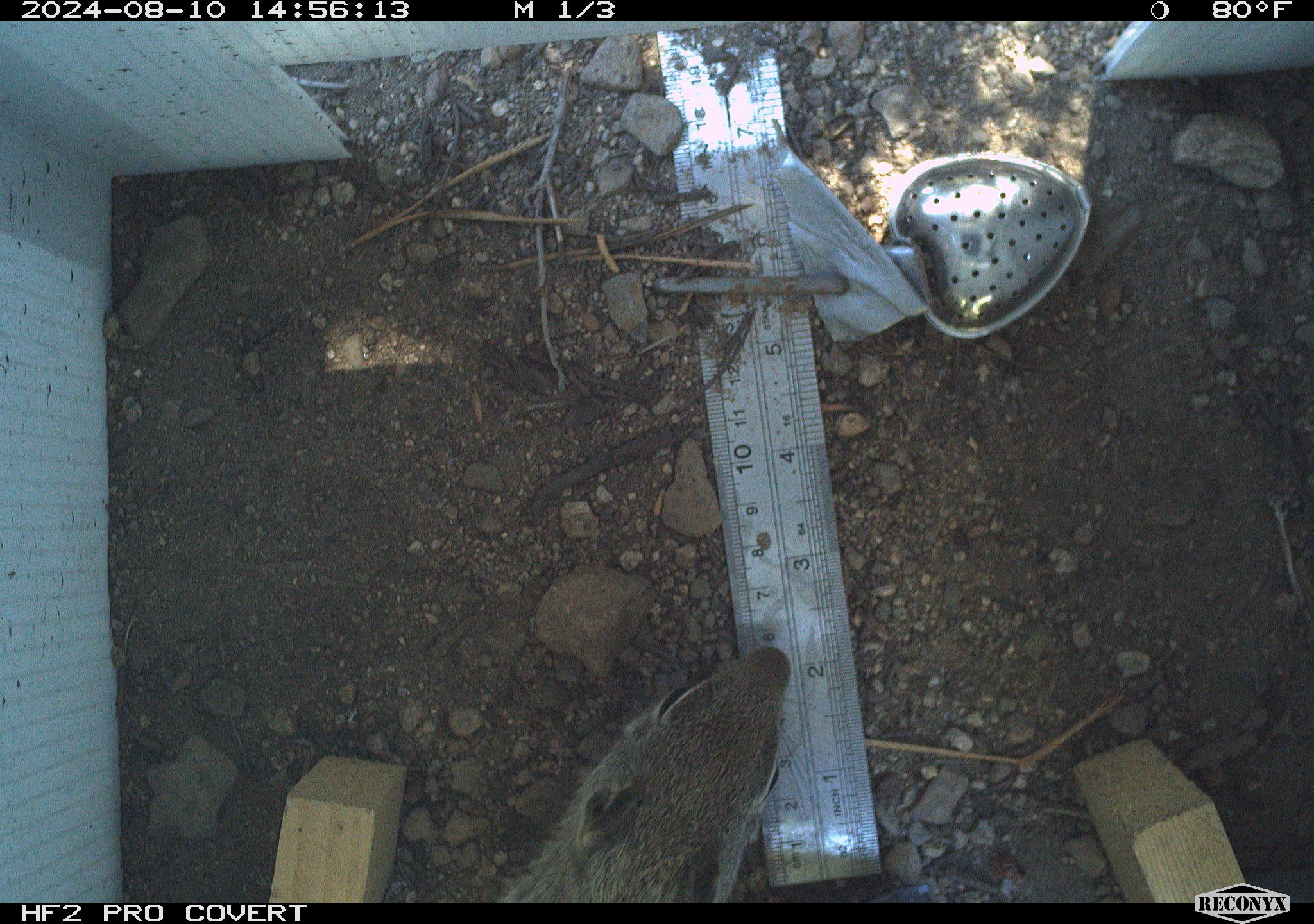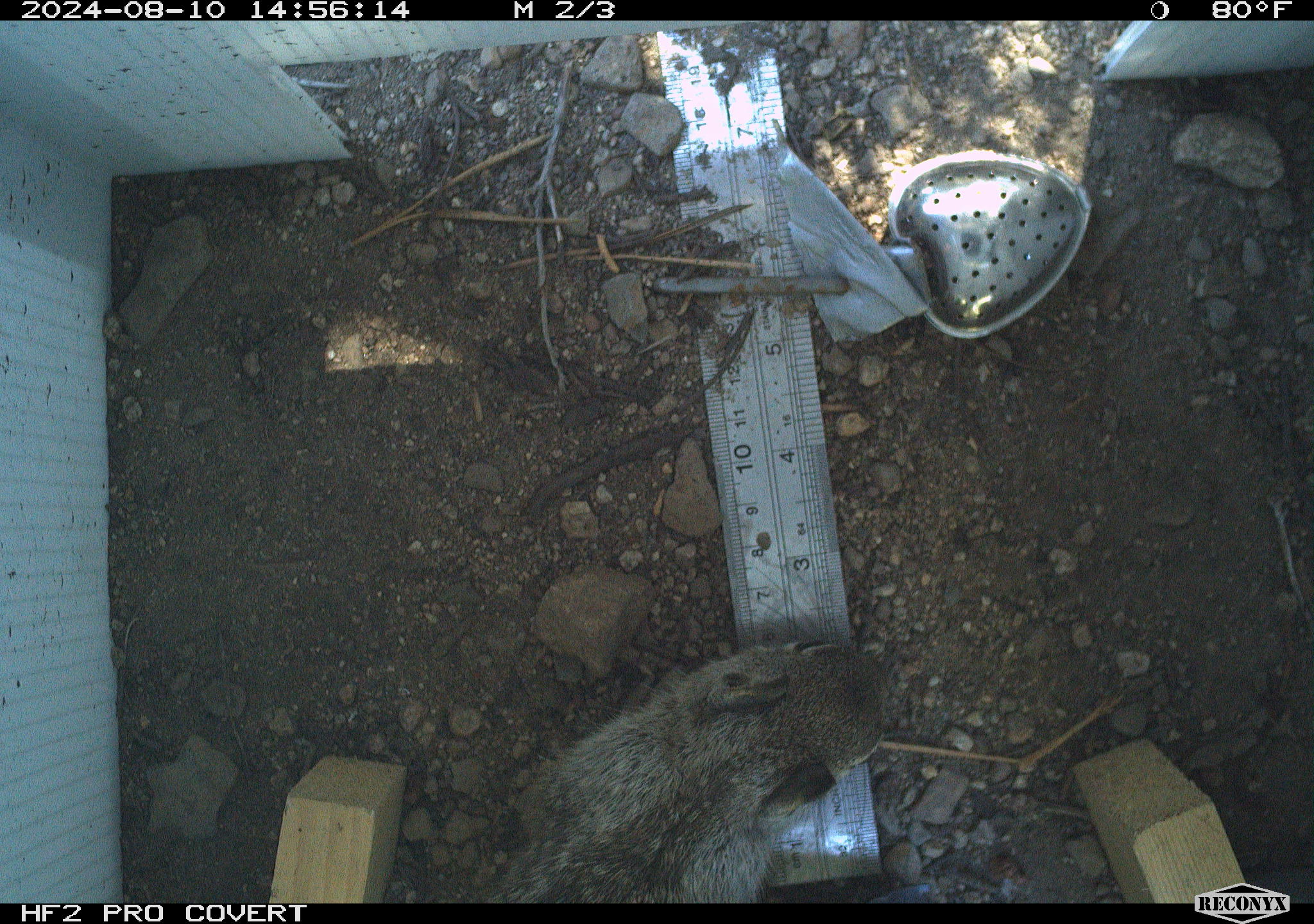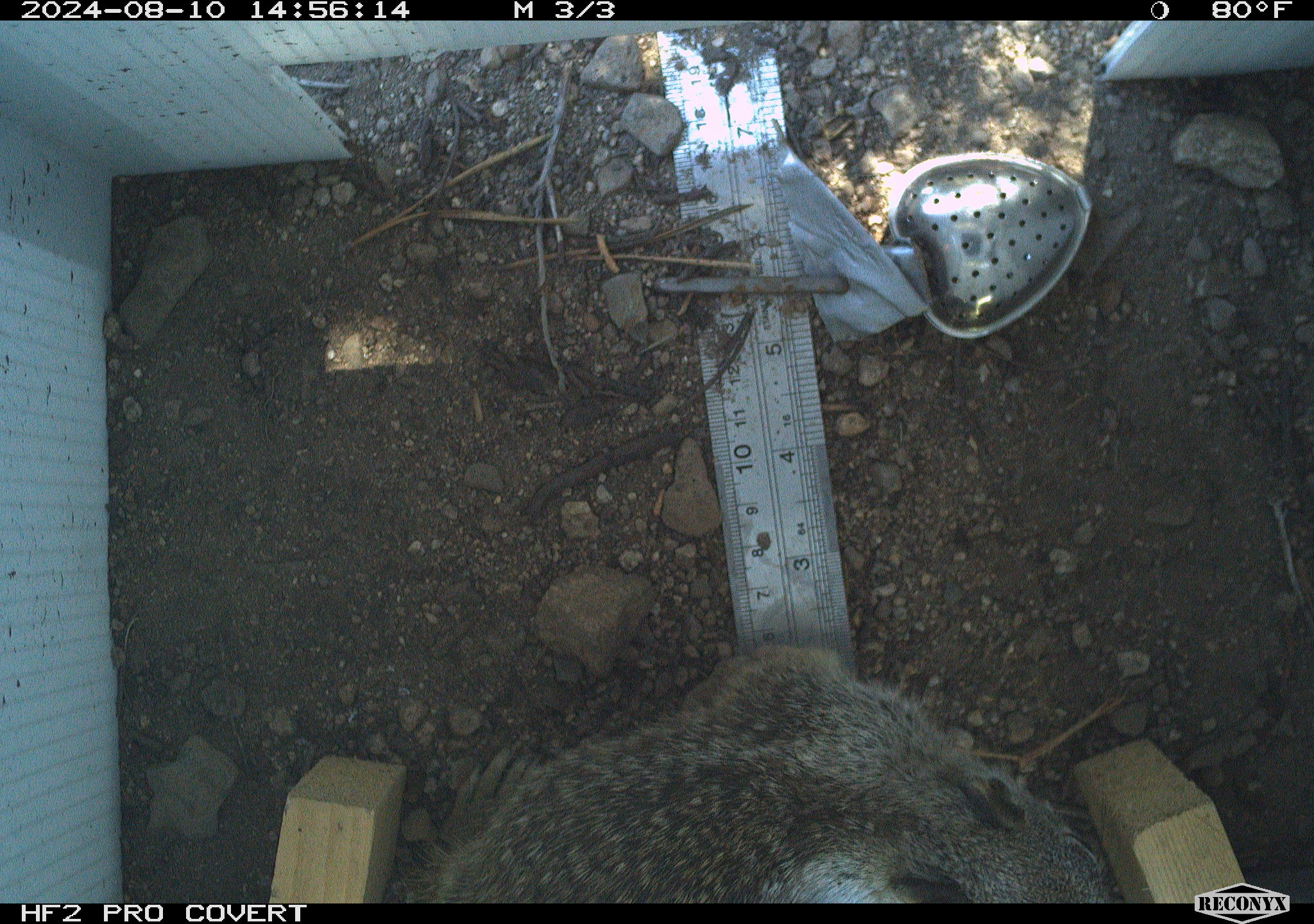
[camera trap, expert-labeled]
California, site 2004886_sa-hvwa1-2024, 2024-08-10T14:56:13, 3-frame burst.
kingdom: Animalia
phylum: Chordata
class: Mammalia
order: Rodentia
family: Sciuridae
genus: Otospermophilus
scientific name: Otospermophilus beecheyi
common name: california ground squirrel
California ground squirrel (Otospermophilus beecheyi).